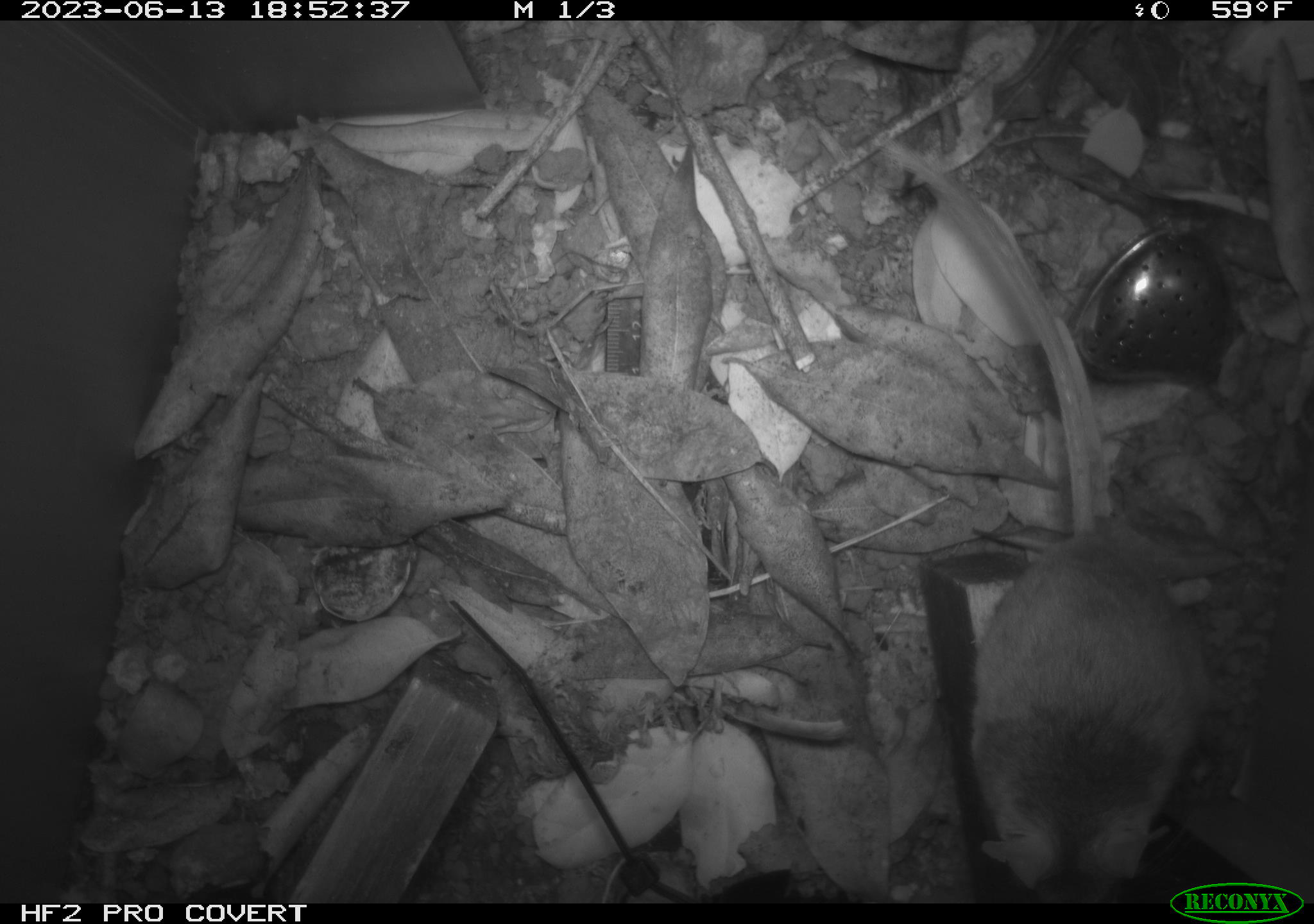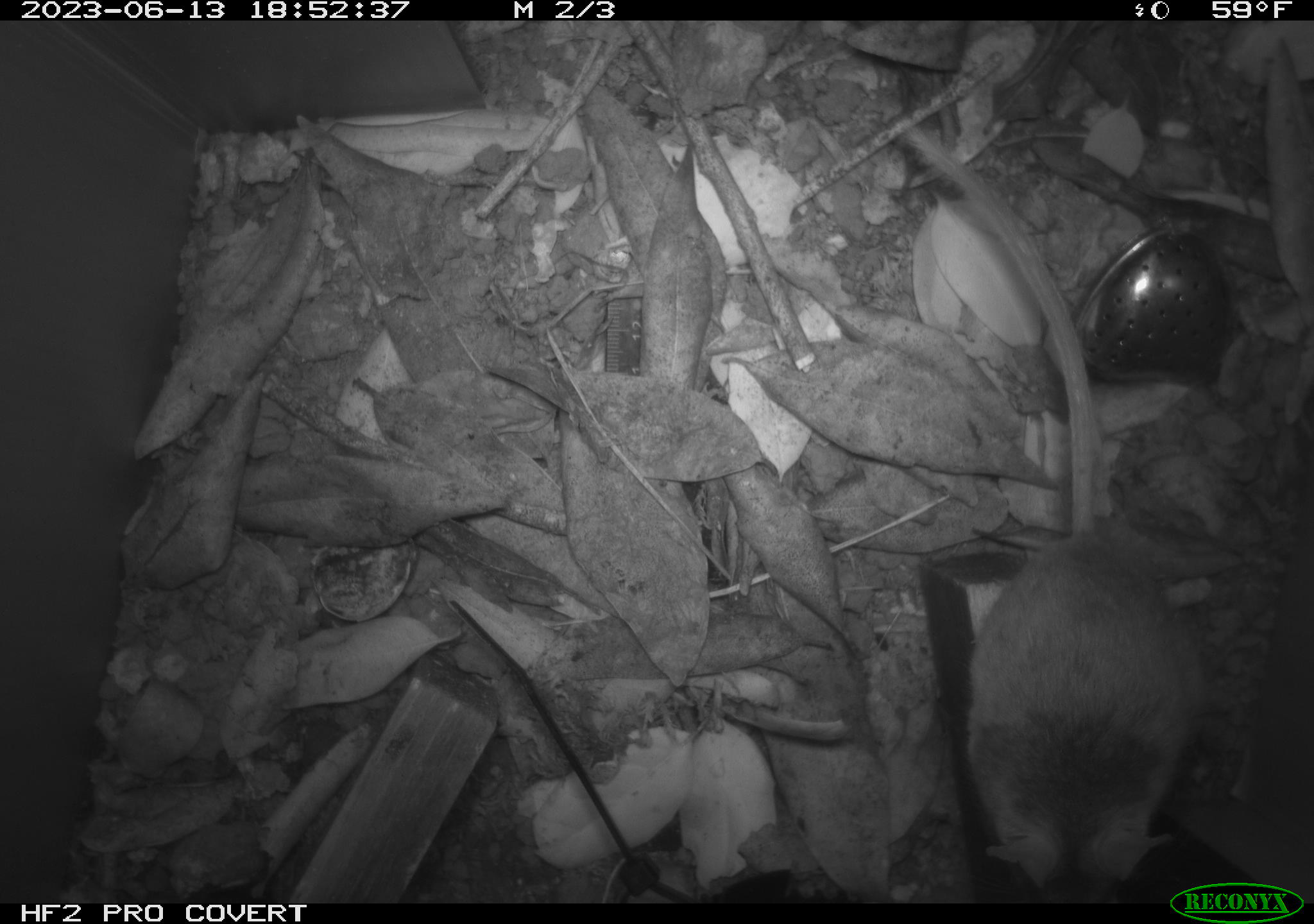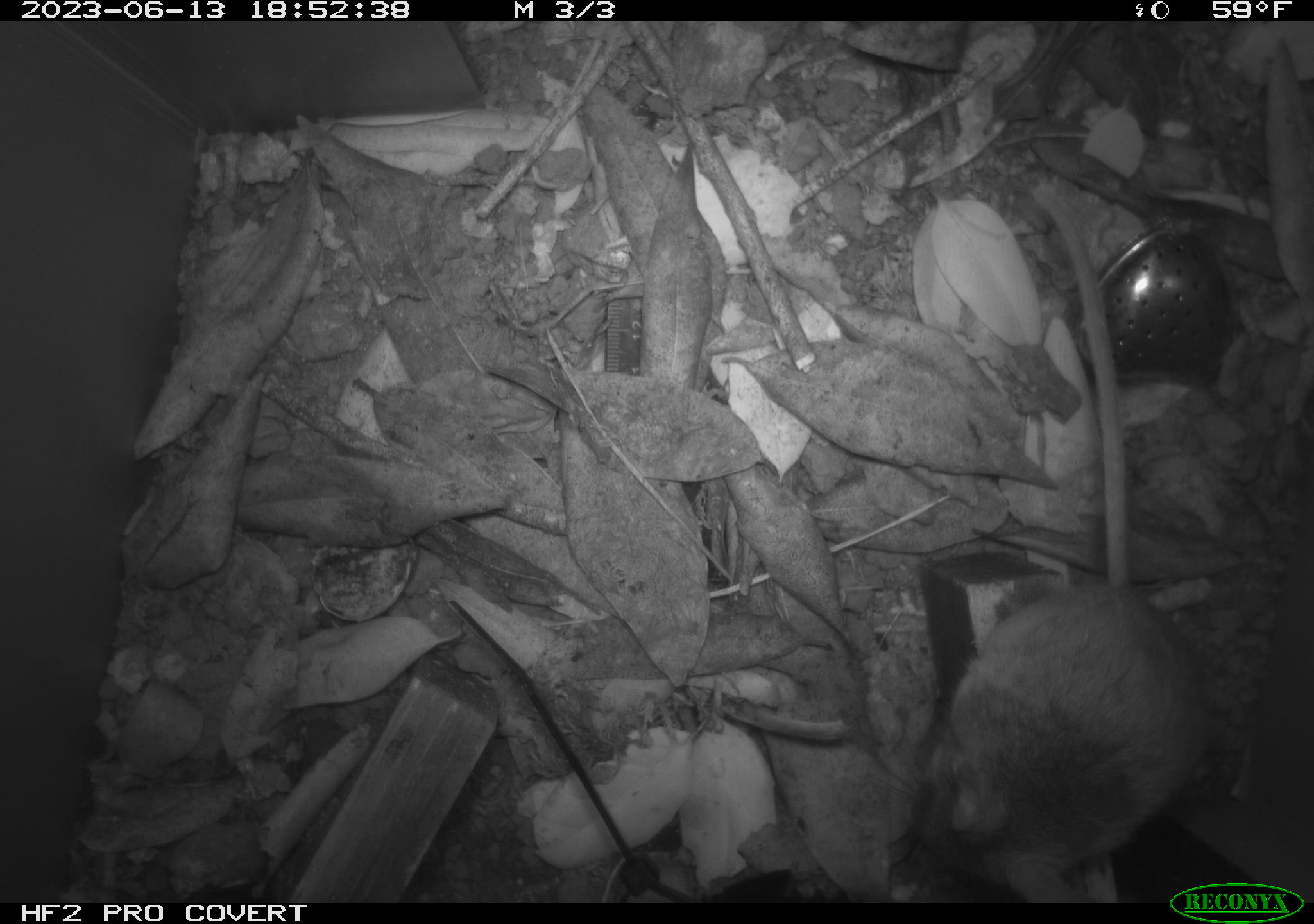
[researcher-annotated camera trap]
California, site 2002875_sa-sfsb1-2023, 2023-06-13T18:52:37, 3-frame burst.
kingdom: Animalia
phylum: Chordata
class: Mammalia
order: Rodentia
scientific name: Rodentia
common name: mouse species